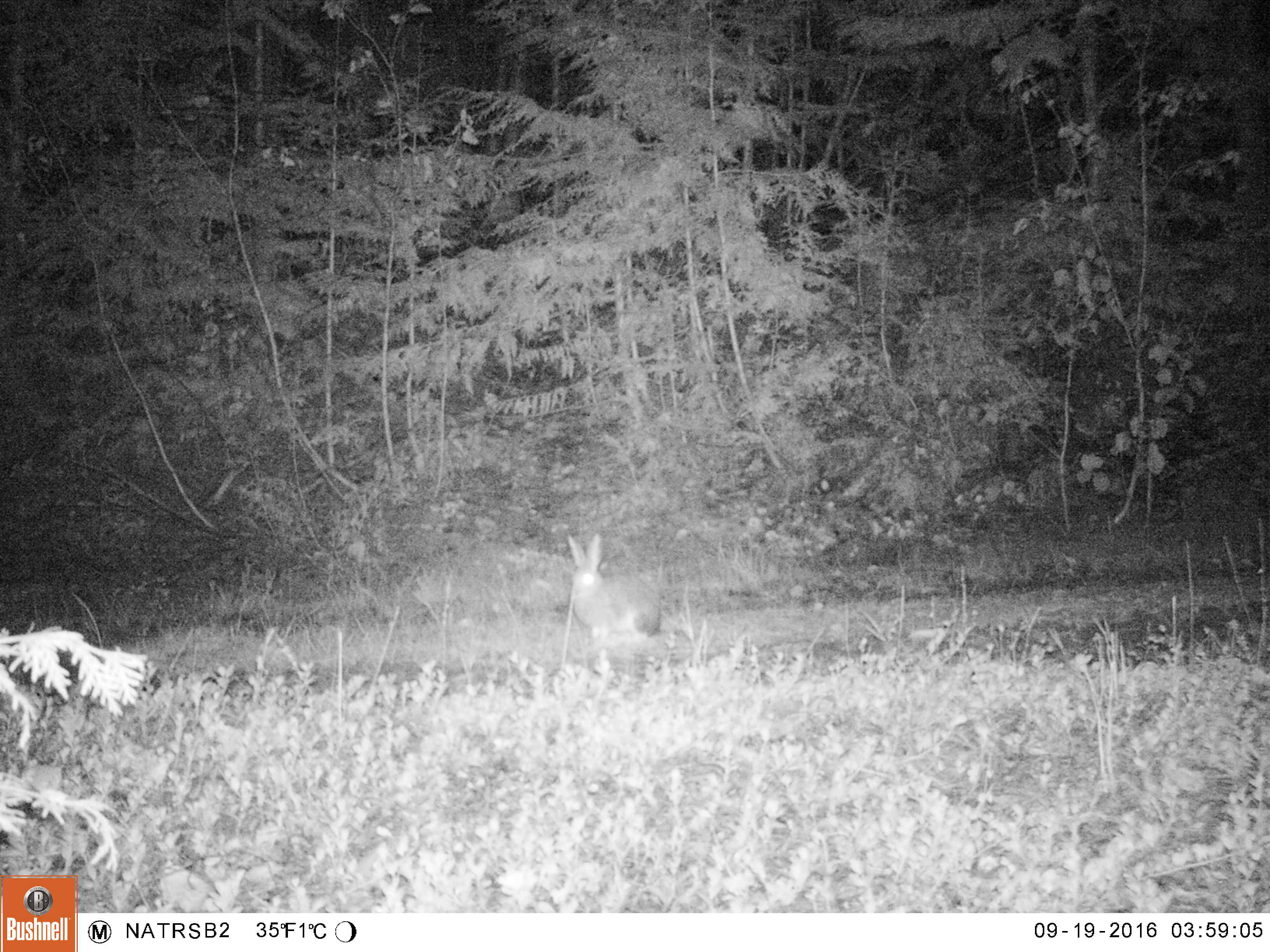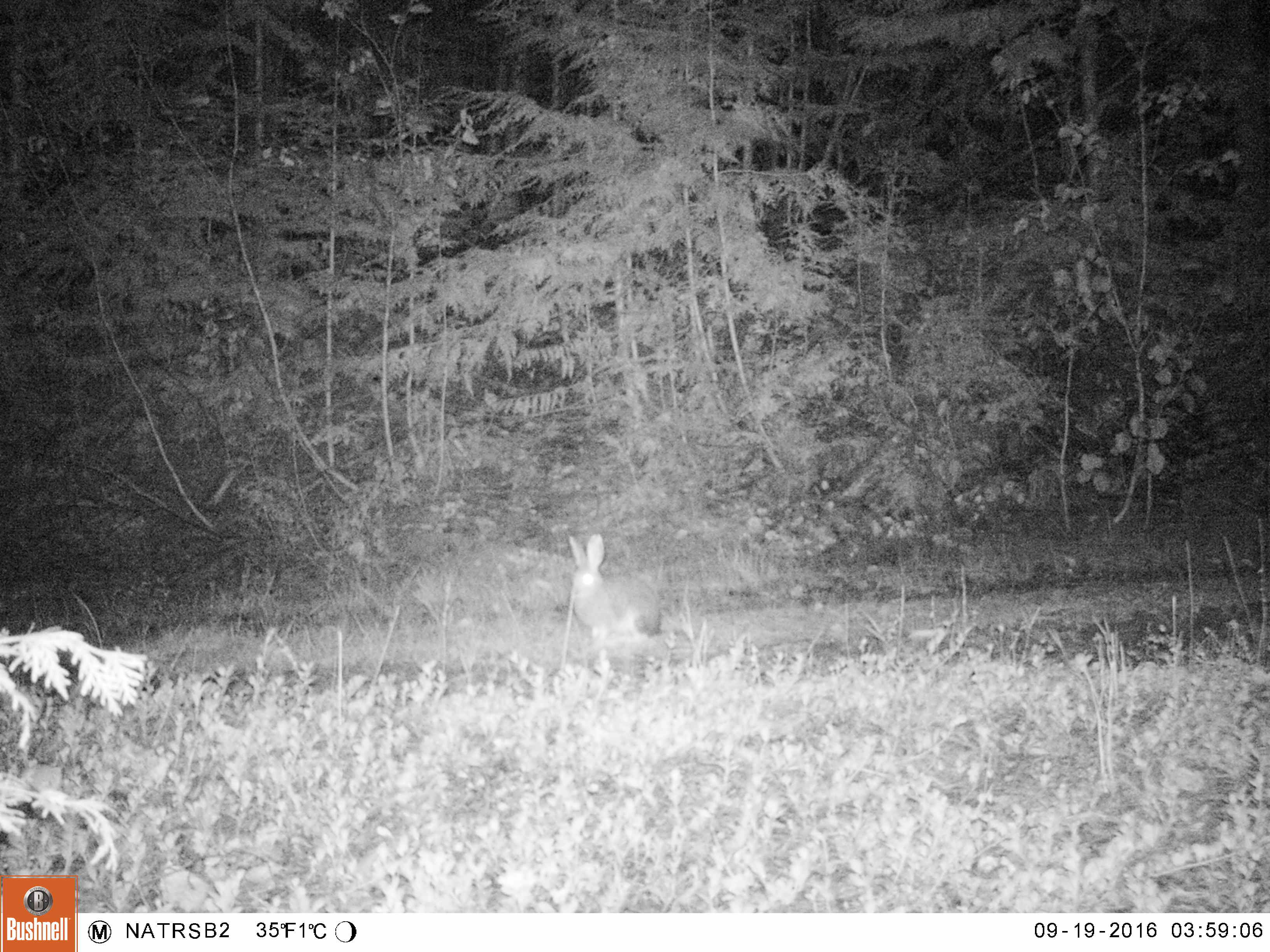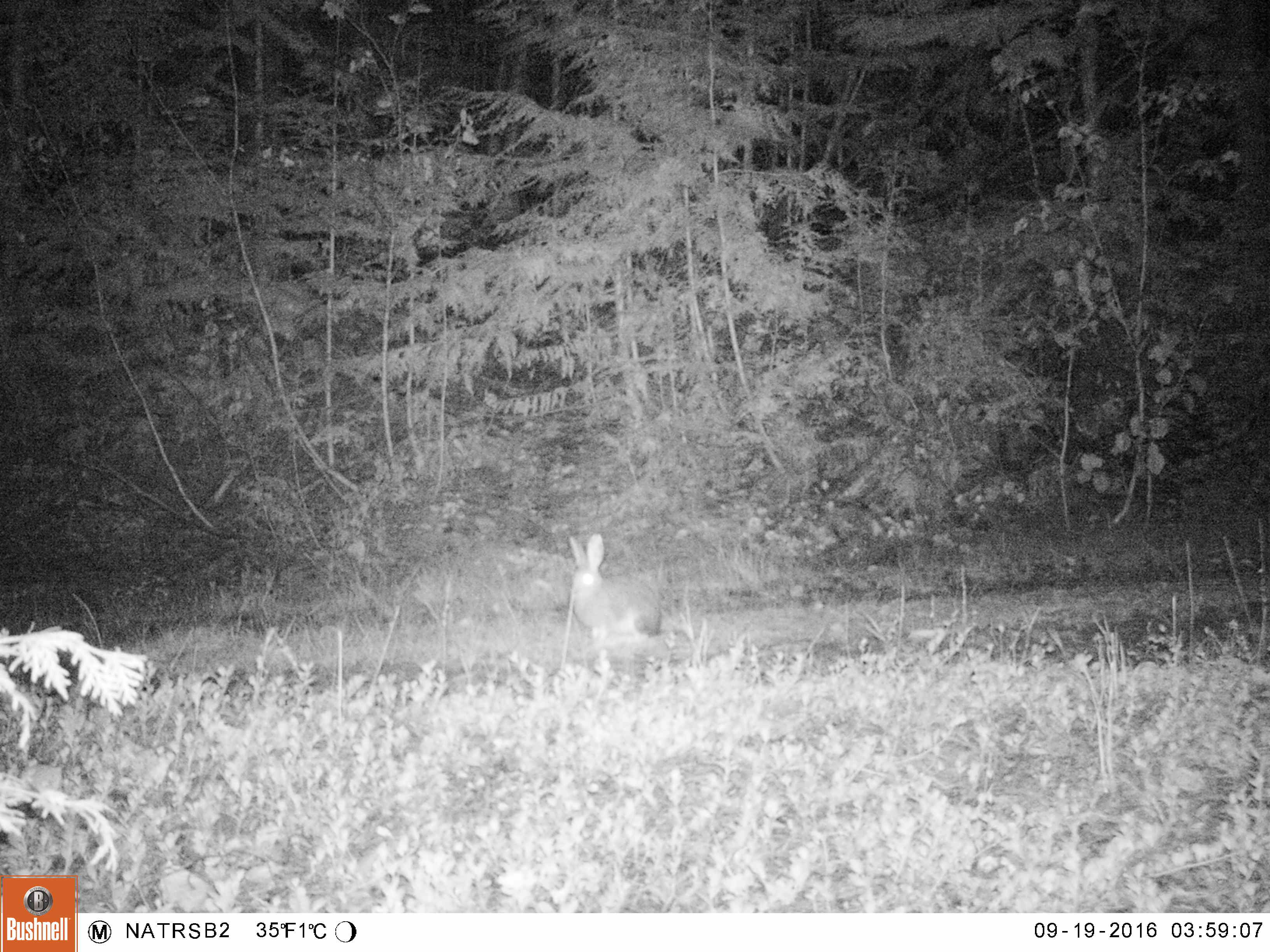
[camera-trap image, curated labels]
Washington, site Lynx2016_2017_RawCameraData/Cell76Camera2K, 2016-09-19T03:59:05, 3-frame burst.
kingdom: Animalia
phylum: Chordata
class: Mammalia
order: Lagomorpha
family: Leporidae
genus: Lepus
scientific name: Lepus americanus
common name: snowshoe hare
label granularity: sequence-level